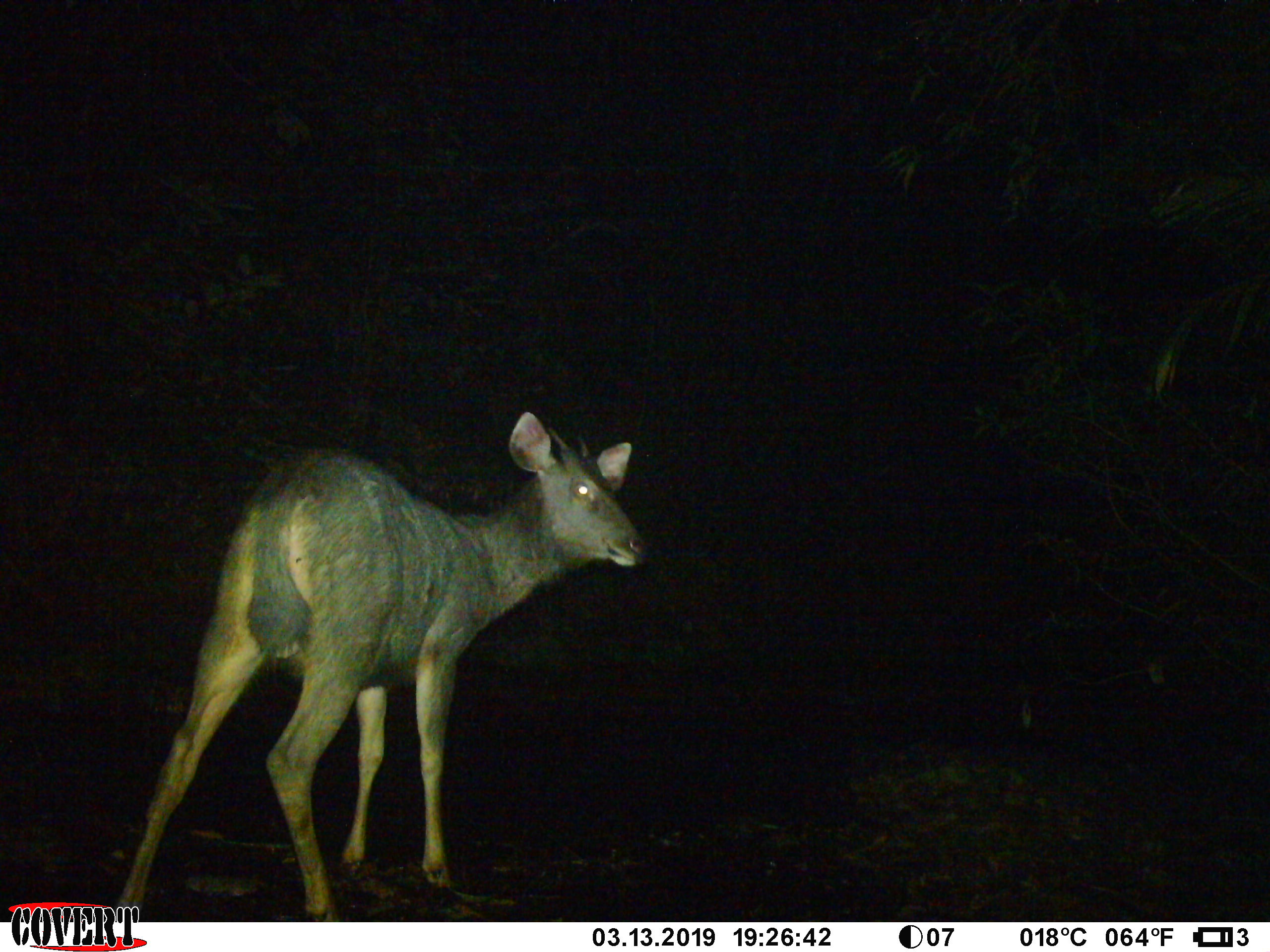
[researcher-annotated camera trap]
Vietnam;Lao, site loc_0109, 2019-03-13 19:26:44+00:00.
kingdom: Animalia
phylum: Chordata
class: Mammalia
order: Artiodactyla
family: Cervidae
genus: Rusa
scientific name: Rusa unicolor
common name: sambar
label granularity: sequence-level